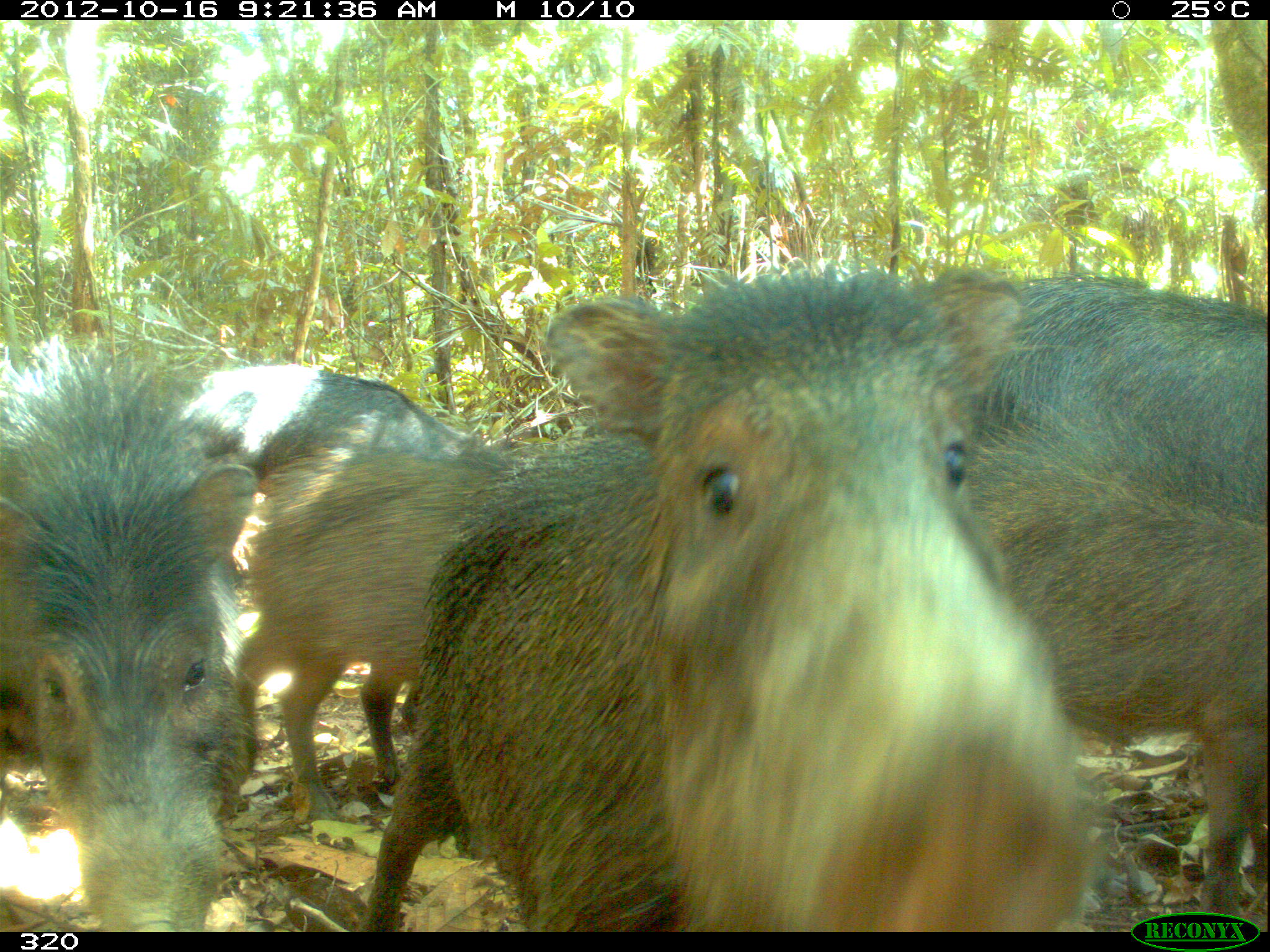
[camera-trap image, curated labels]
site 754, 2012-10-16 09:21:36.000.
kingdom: Animalia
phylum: Chordata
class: Mammalia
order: Artiodactyla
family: Tayassuidae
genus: Tayassu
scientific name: Tayassu pecari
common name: white-lipped peccary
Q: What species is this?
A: Tayassu pecari (white-lipped peccary).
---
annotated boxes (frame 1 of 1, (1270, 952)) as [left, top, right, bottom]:
tayassu pecari: [356, 266, 1098, 932]; [0, 331, 269, 932]; [962, 409, 1270, 931]; [228, 448, 500, 825]; [970, 272, 1270, 524]; [155, 361, 509, 573]